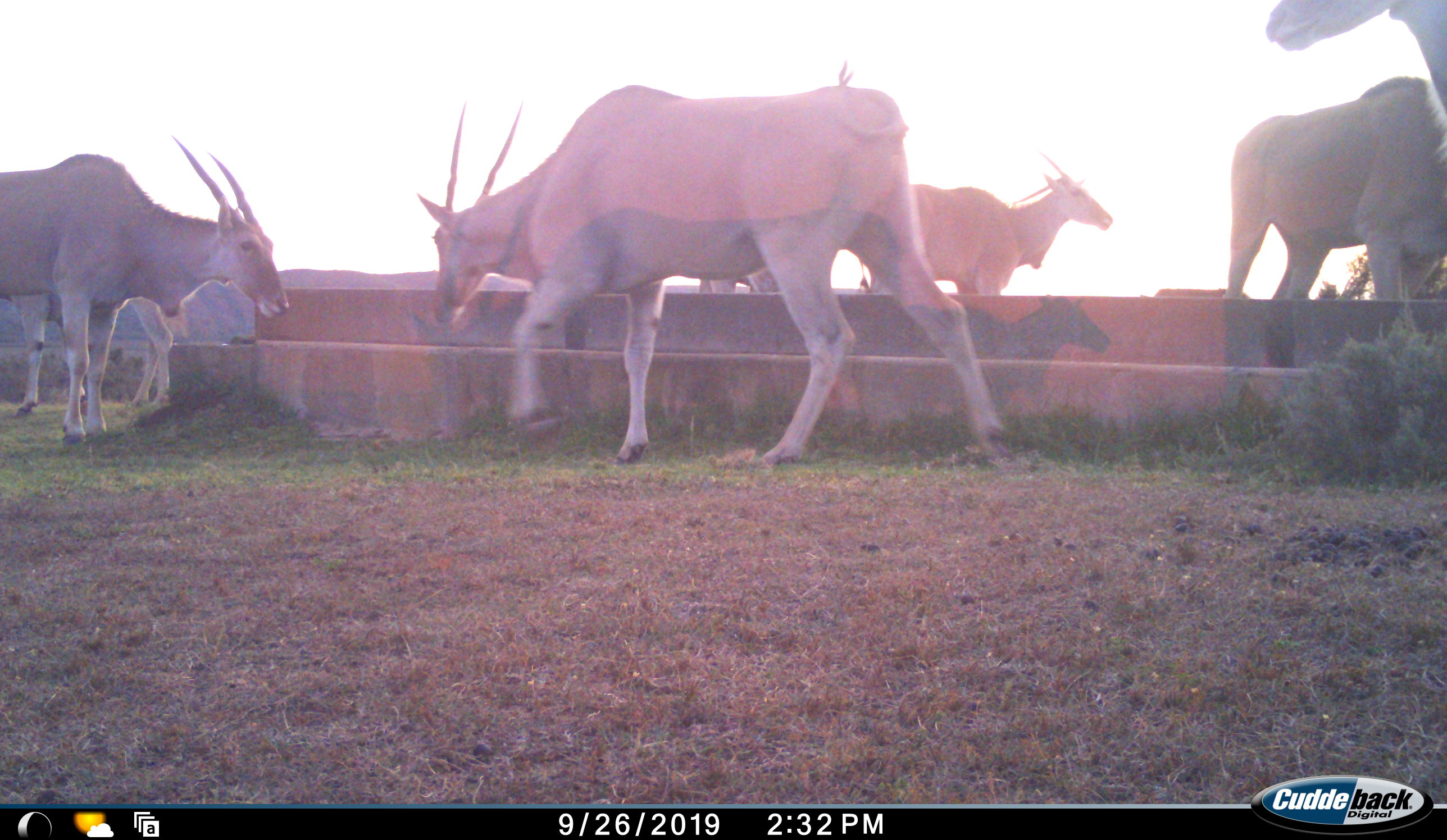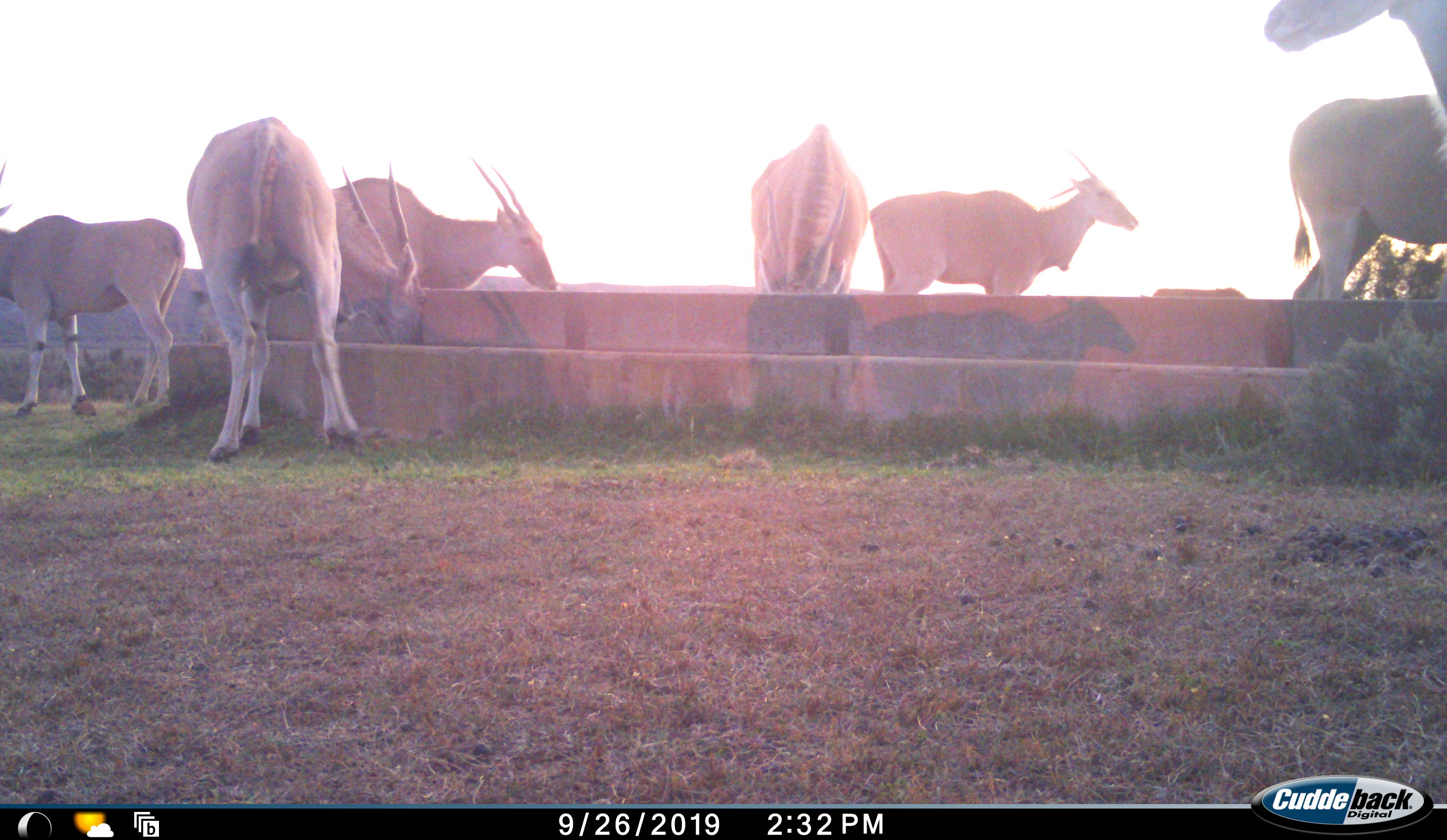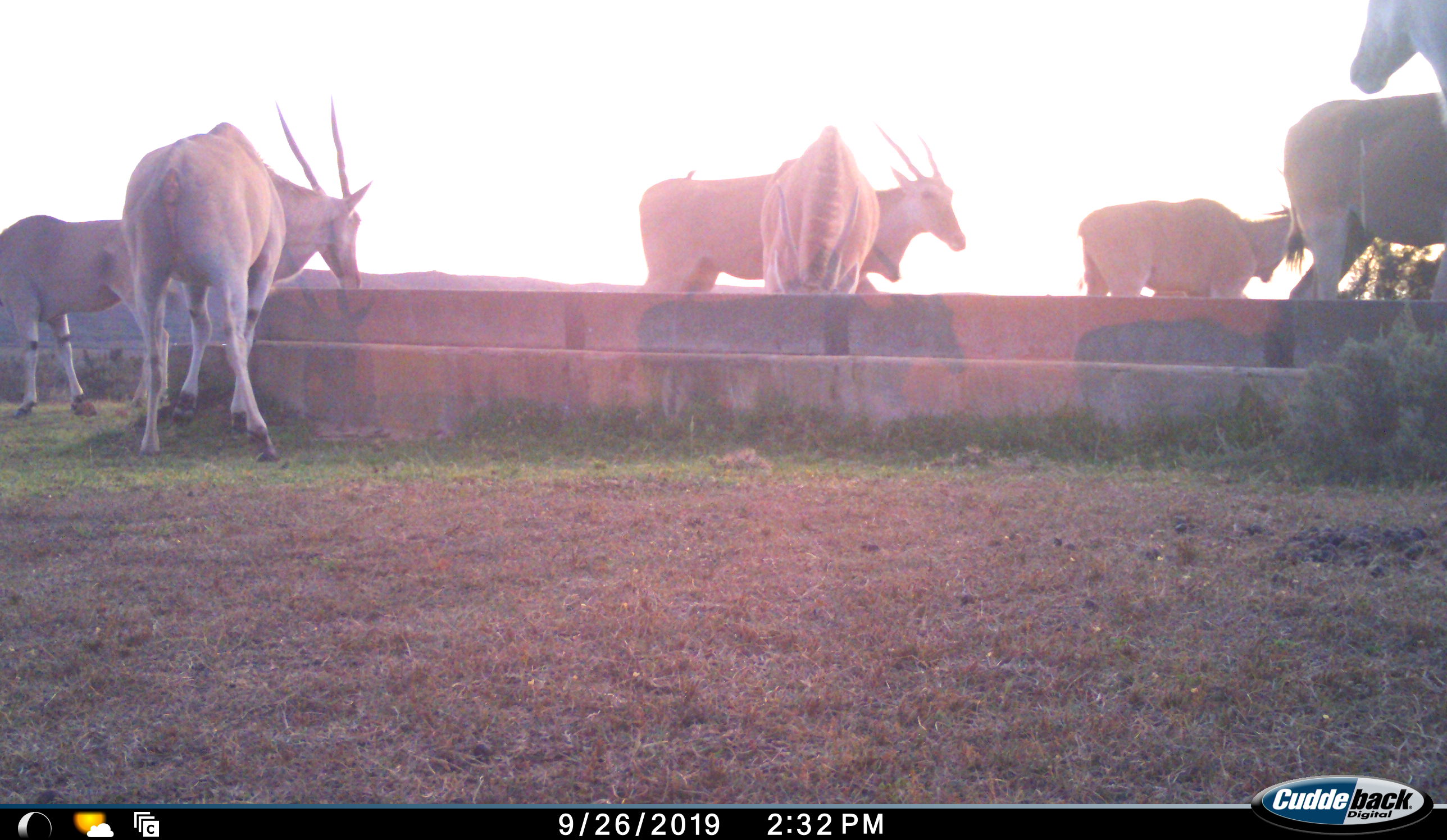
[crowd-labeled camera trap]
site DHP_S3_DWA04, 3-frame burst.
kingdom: Animalia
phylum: Chordata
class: Mammalia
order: Artiodactyla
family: Bovidae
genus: Tragelaphus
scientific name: Tragelaphus oryx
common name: eland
Eland (Tragelaphus oryx), count 7. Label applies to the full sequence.